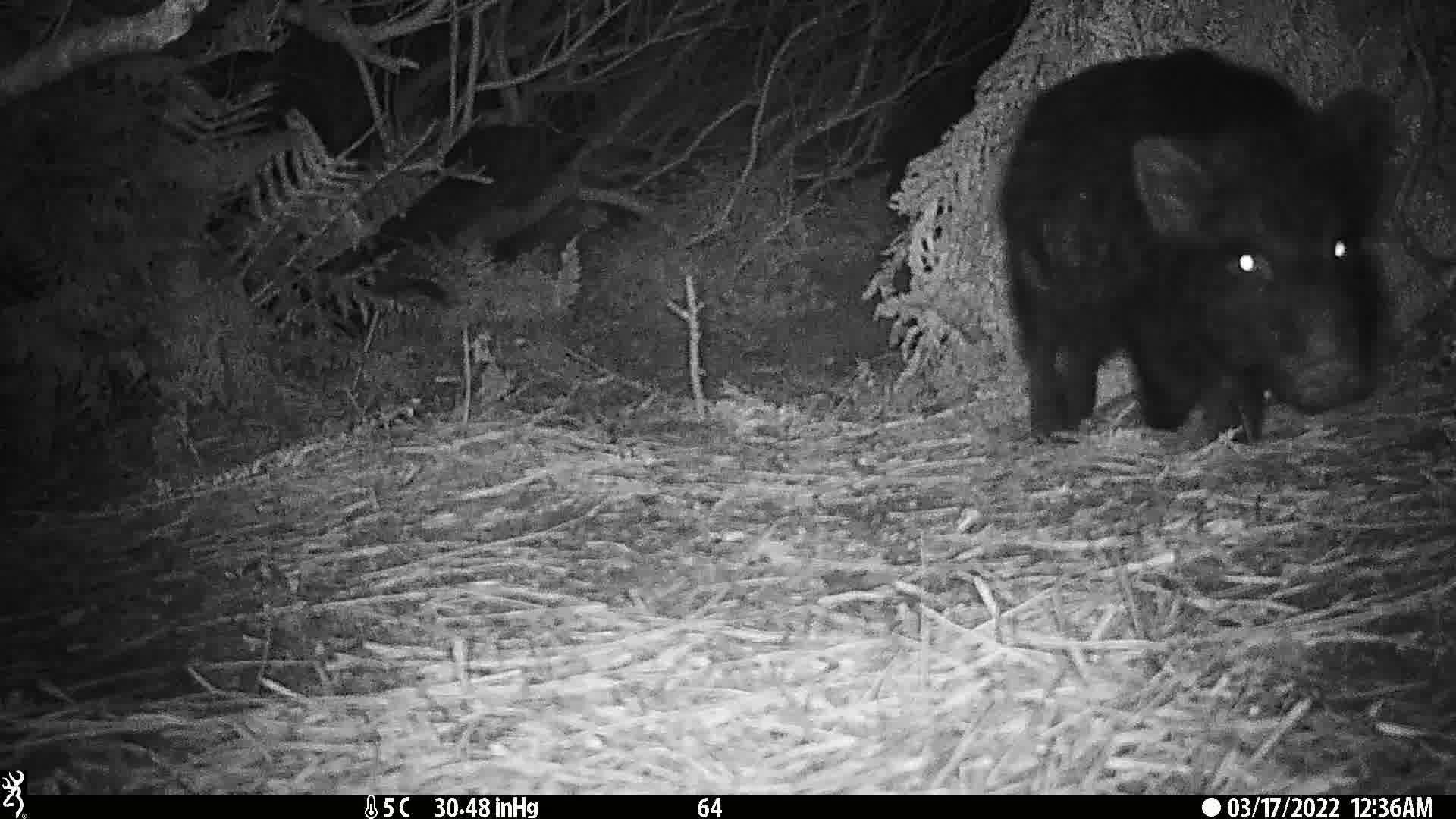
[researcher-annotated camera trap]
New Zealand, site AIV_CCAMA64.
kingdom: Animalia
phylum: Chordata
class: Mammalia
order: Artiodactyla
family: Suidae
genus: Sus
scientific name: Sus scrofa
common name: pig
Pig (Sus scrofa).